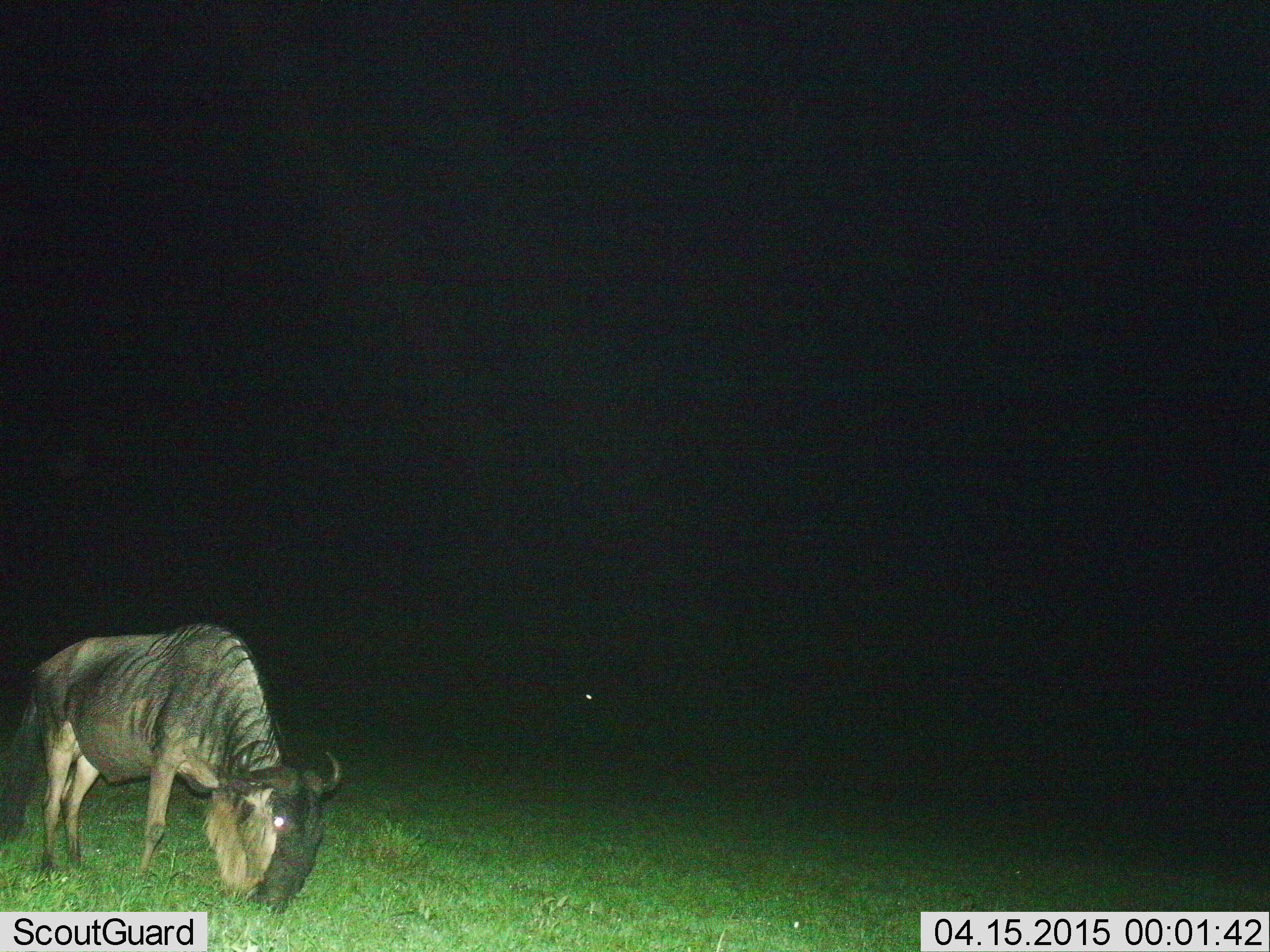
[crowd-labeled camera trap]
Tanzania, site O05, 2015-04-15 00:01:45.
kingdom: Animalia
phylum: Chordata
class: Mammalia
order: Artiodactyla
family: Bovidae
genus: Connochaetes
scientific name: Connochaetes taurinus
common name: blue wildebeest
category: wildebeest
Wildebeest (blue wildebeest) (Connochaetes taurinus), count 1. Behavior (volunteer vote fractions): standing 10%, resting 0%, moving 10%, interacting 0%. Young present (vote fraction): 0%. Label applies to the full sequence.